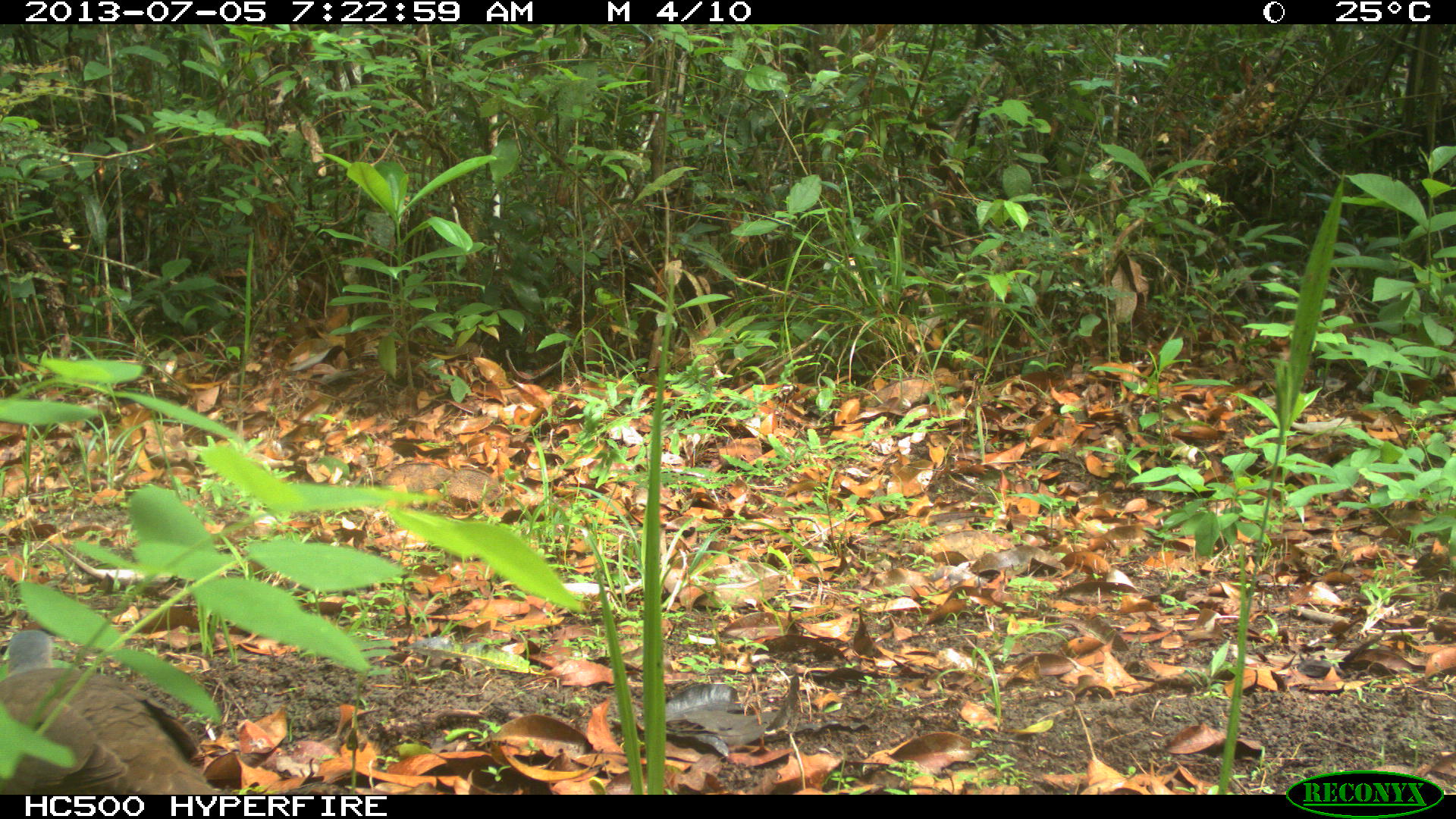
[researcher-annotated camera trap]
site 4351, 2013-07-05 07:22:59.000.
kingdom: Animalia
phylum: Chordata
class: Aves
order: Columbiformes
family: Columbidae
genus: Leptotila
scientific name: Leptotila plumbeiceps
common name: gray-headed dove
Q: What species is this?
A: Leptotila plumbeiceps (gray-headed dove).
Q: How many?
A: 1.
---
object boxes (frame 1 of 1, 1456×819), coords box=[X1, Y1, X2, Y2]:
leptotila plumbeiceps: box=[0, 628, 224, 794]